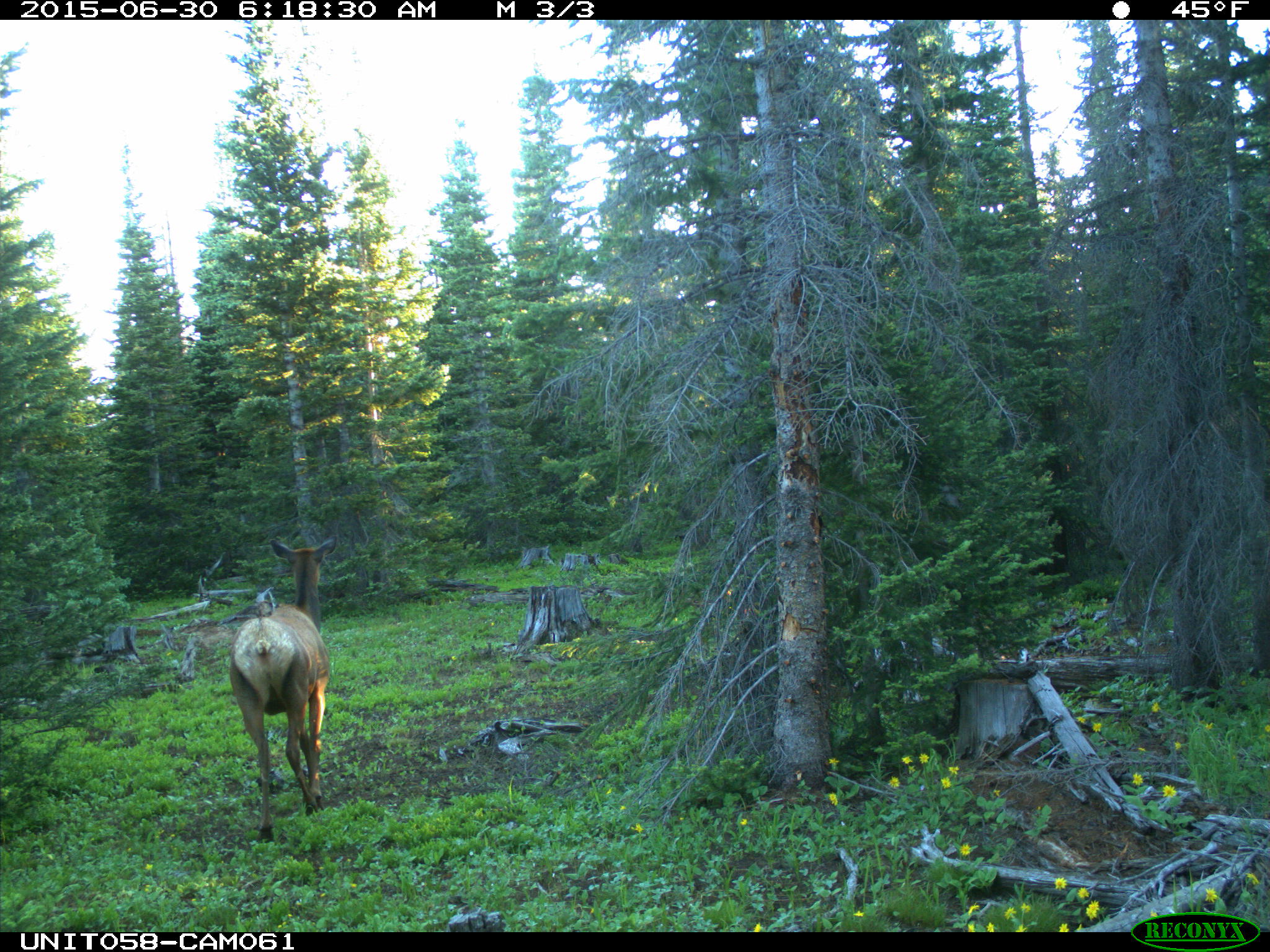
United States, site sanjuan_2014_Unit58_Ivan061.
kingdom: Animalia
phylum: Chordata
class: Mammalia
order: Artiodactyla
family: Cervidae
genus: Cervus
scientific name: Cervus elaphus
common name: red deer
Cervus elaphus (red deer).